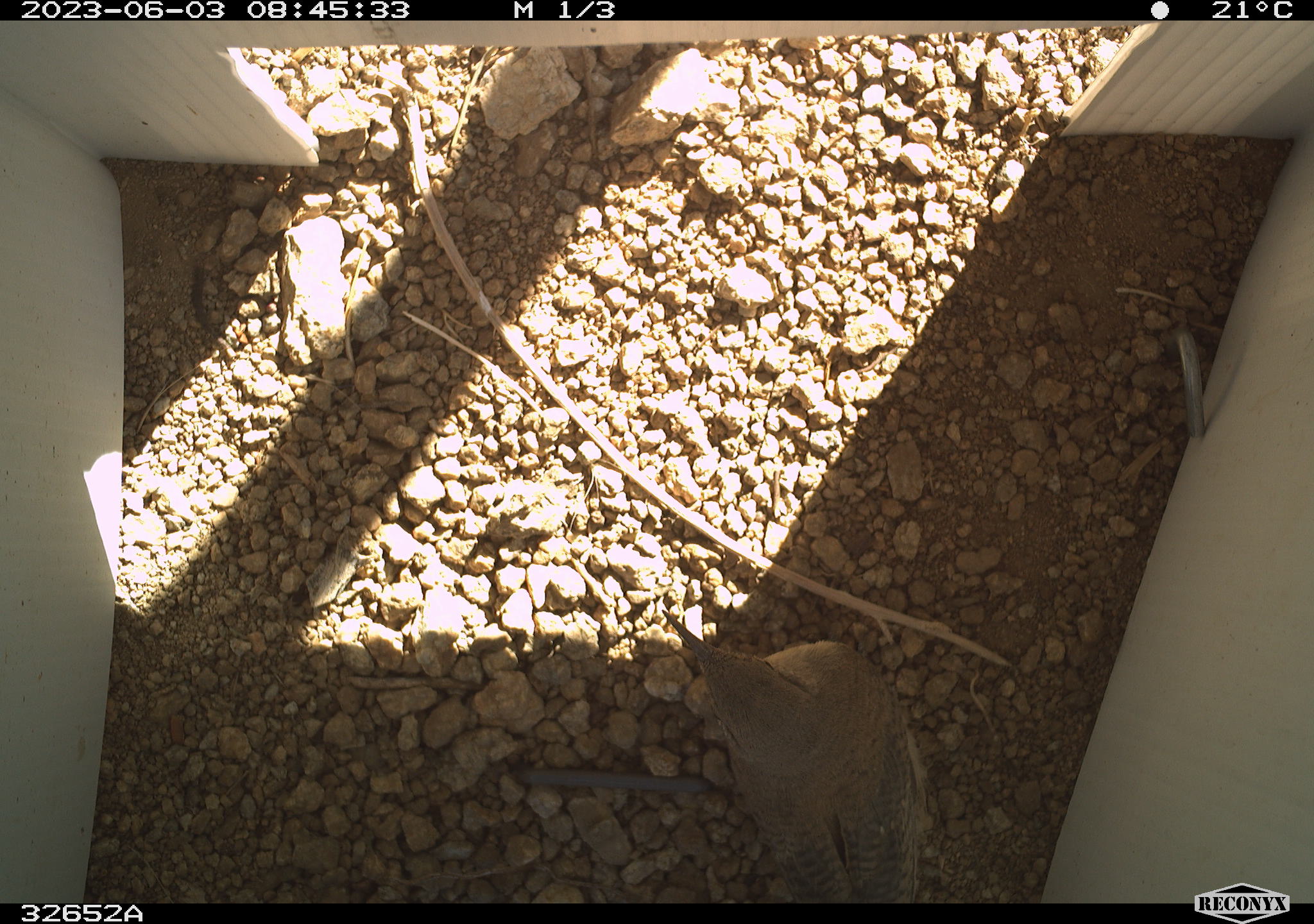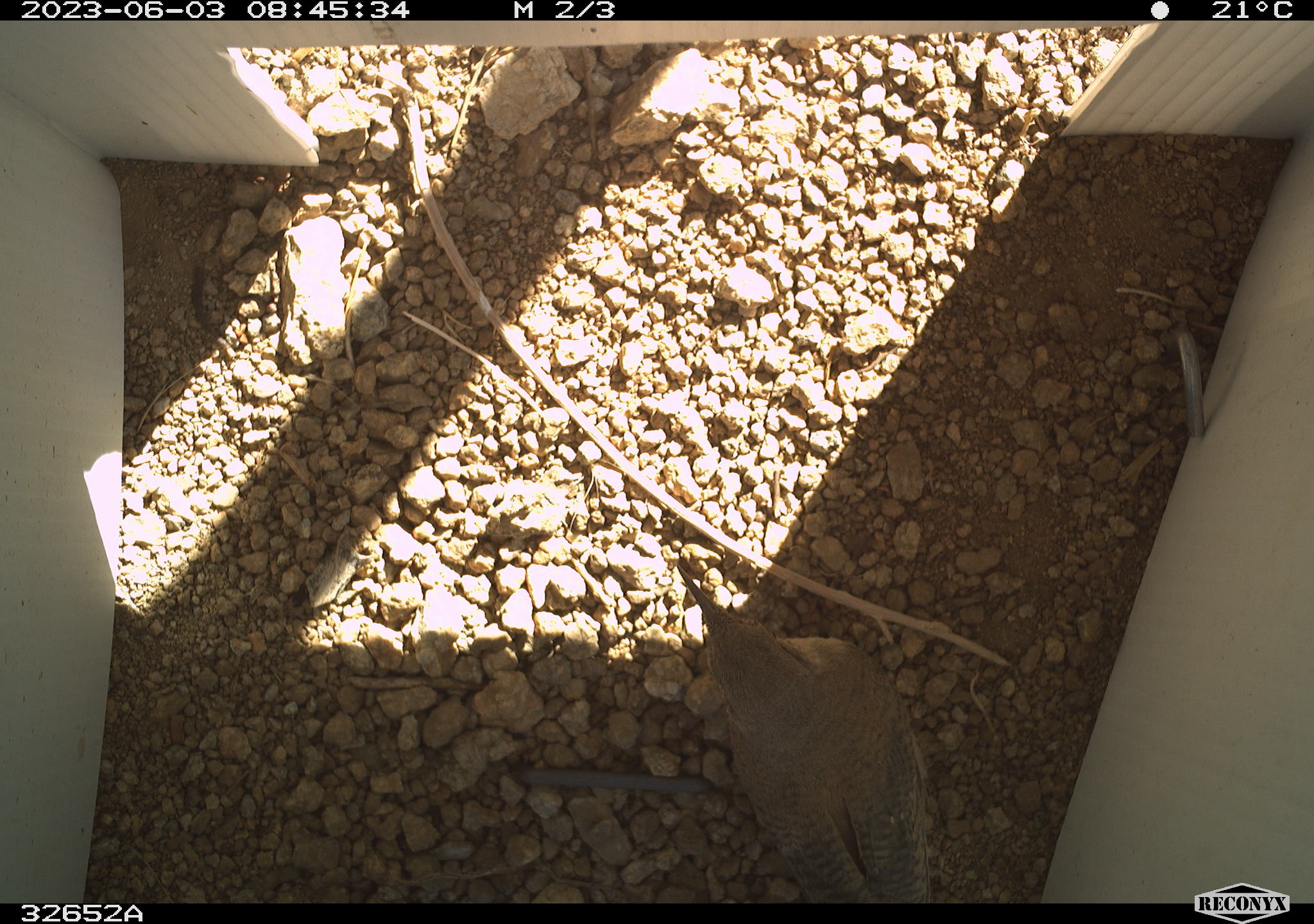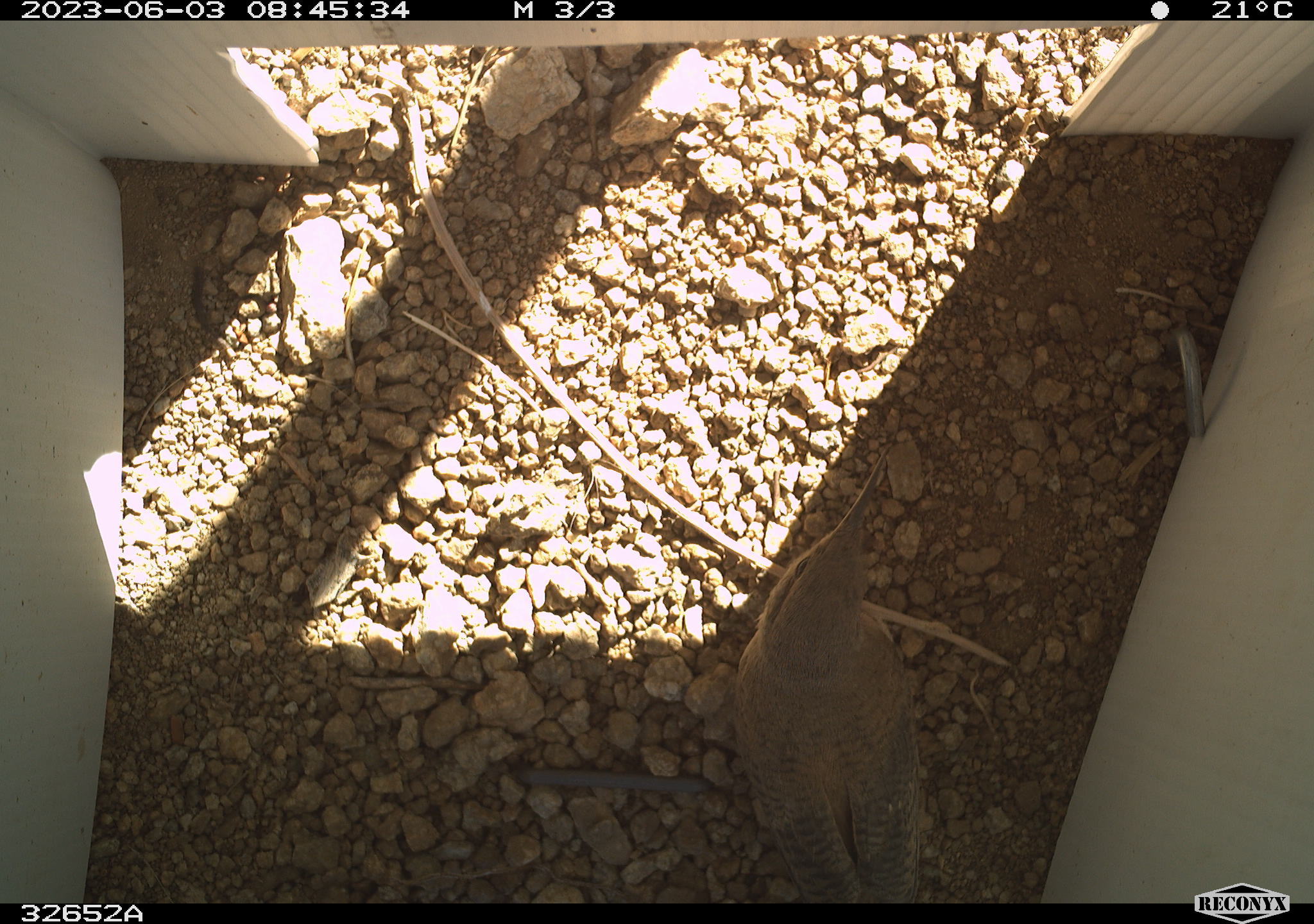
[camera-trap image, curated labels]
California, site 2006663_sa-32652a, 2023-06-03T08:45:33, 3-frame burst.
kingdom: Animalia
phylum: Chordata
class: Aves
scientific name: Aves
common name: bird